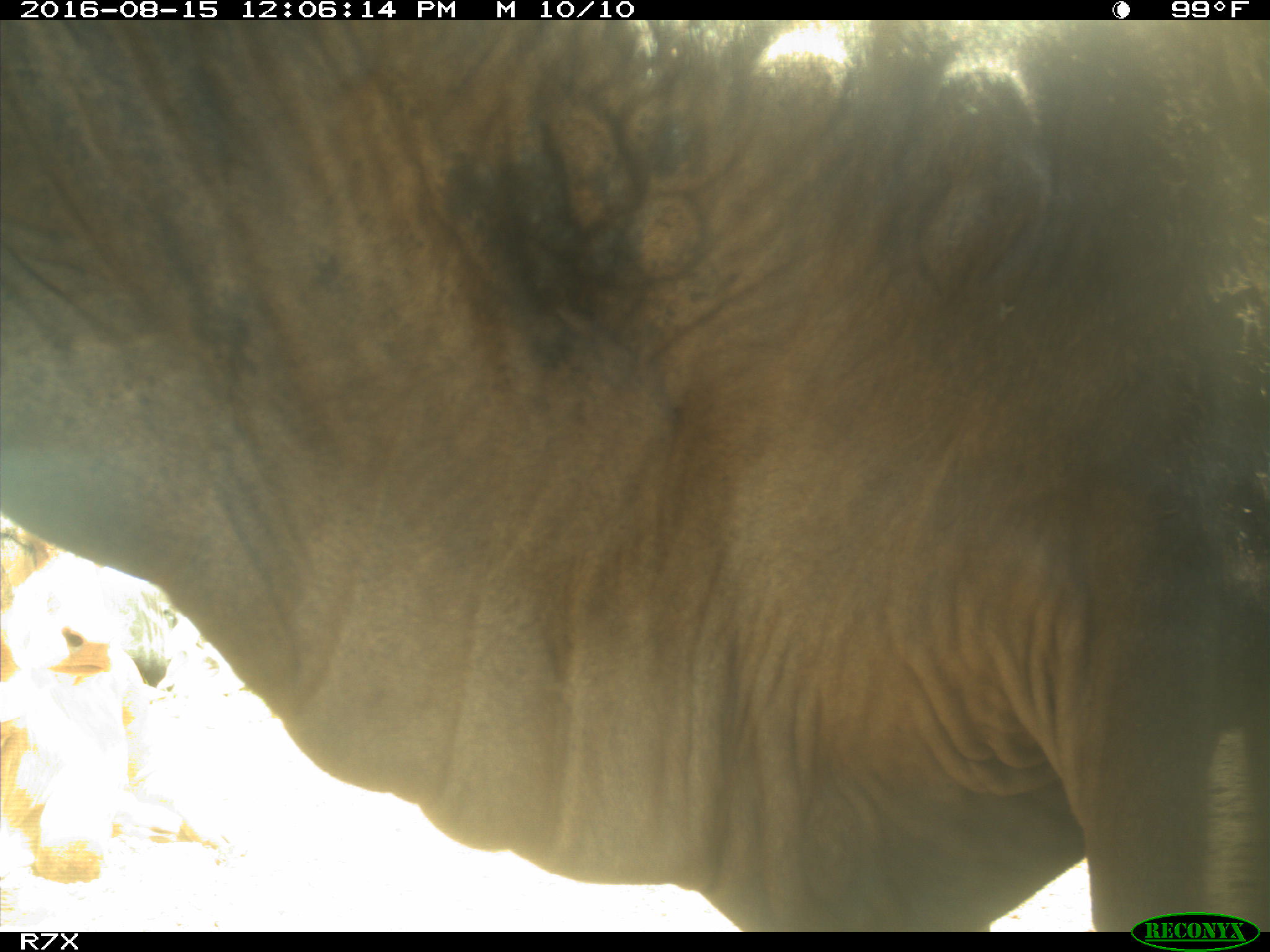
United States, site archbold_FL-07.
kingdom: Animalia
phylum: Chordata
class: Mammalia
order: Artiodactyla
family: Bovidae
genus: Bos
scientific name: Bos taurus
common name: domestic cow